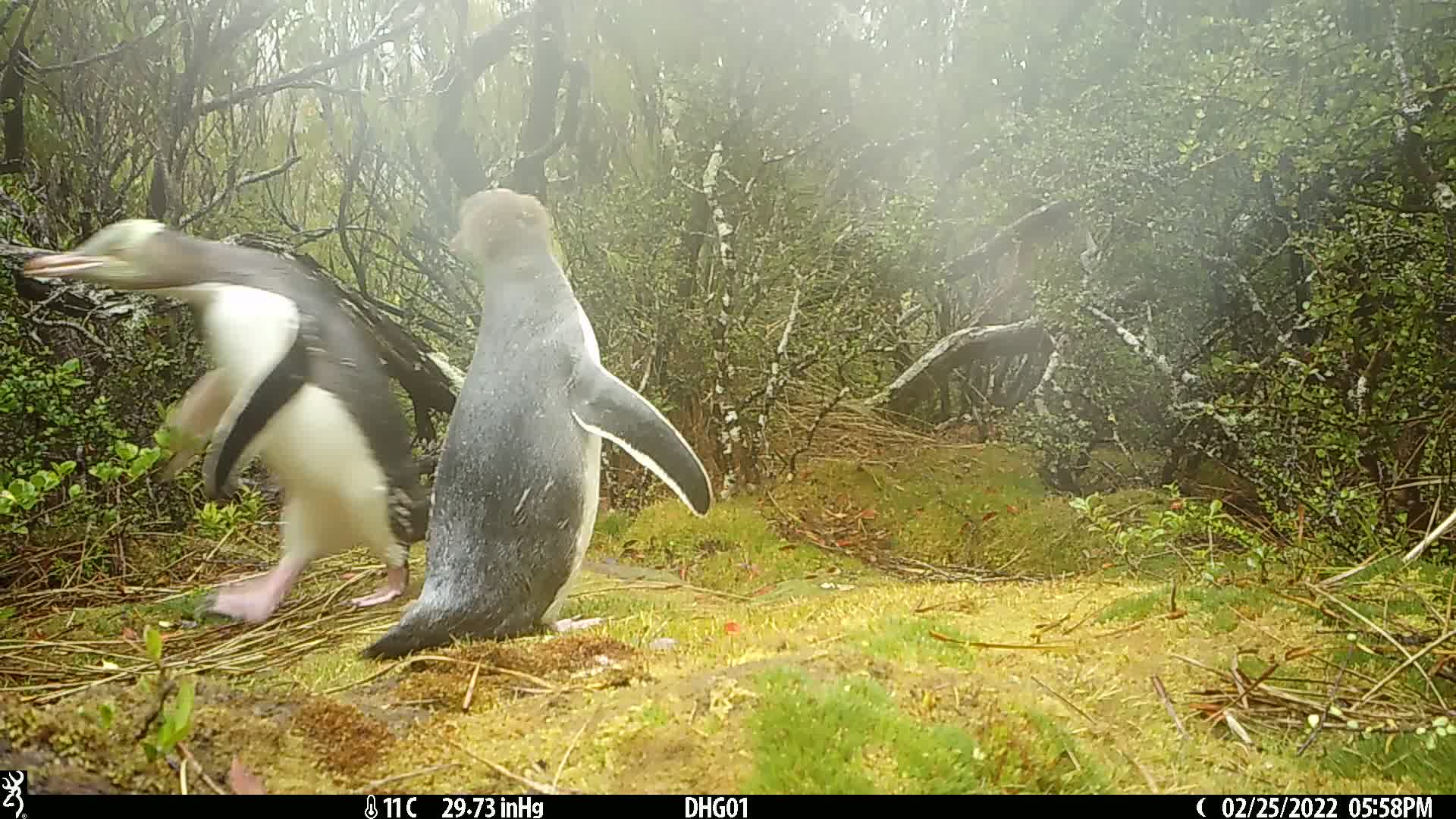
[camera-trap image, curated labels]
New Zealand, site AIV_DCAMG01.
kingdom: Animalia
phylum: Chordata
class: Aves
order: Sphenisciformes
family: Spheniscidae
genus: Megadyptes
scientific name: Megadyptes antipodes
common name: yellow-eyed penguin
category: yellow eyed penguin